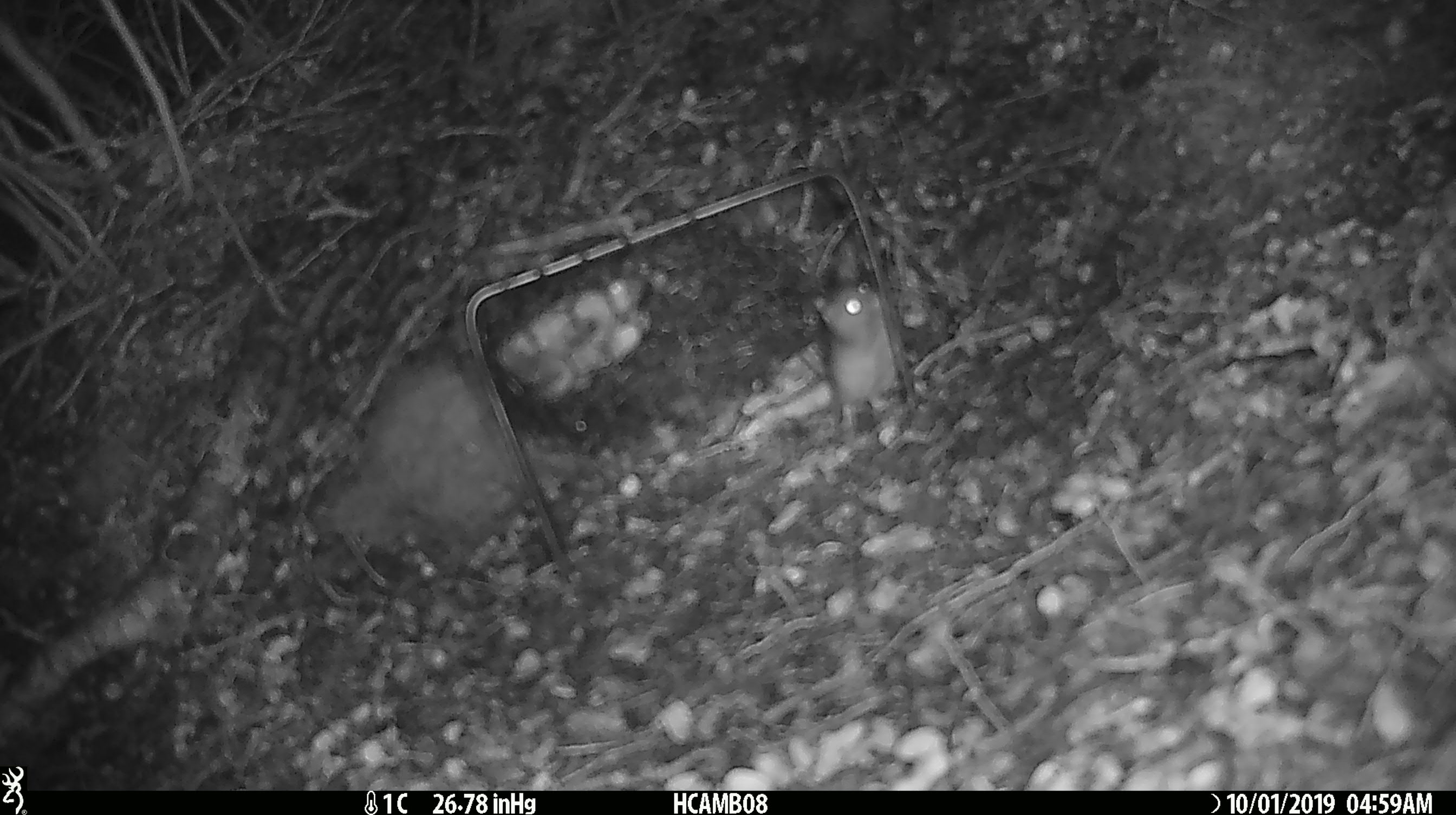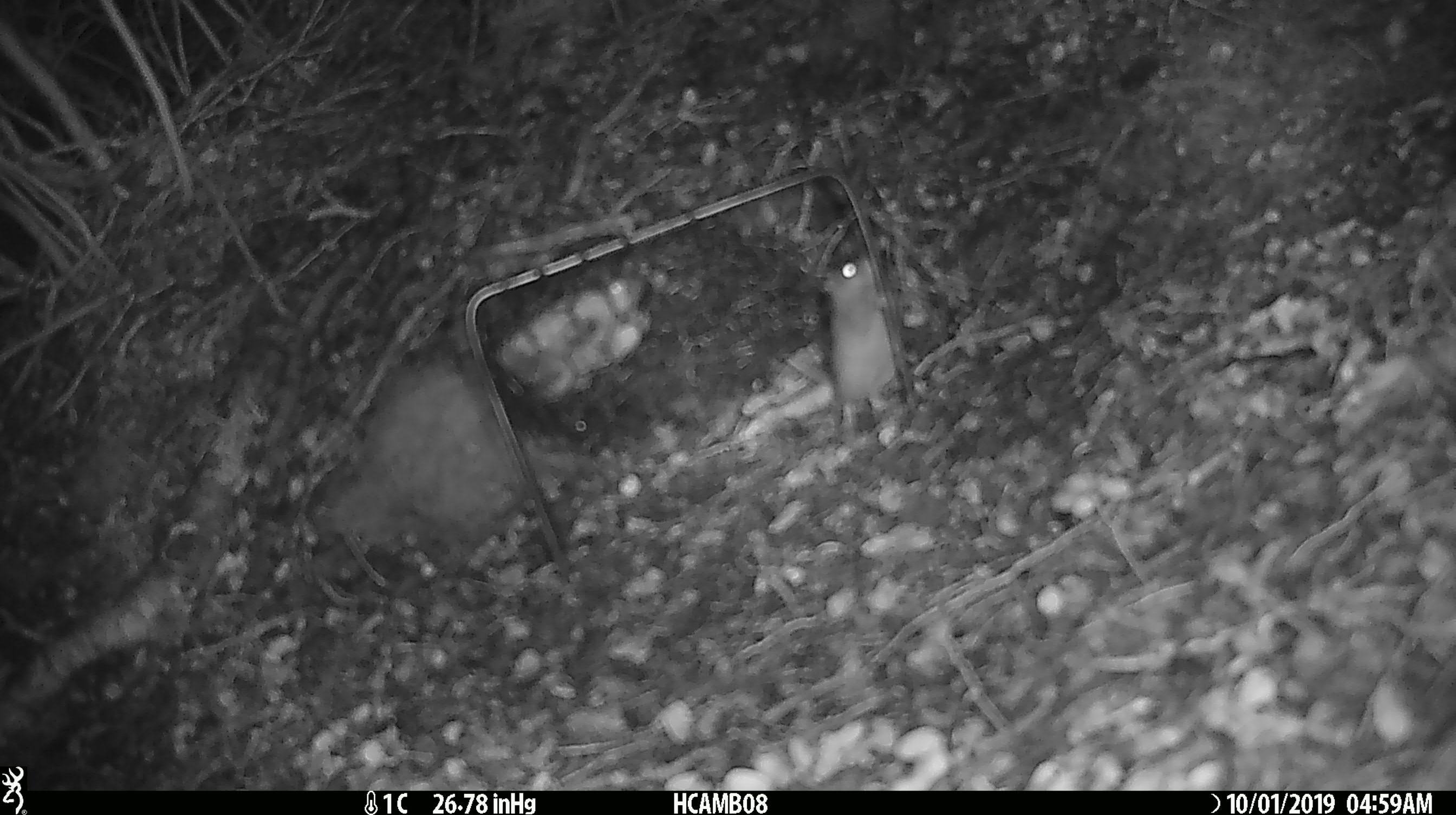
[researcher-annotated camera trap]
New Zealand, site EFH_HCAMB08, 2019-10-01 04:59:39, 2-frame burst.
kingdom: Animalia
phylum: Chordata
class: Mammalia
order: Rodentia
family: Muridae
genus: Mus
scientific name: Mus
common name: mouse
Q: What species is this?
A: Mouse (Mus).